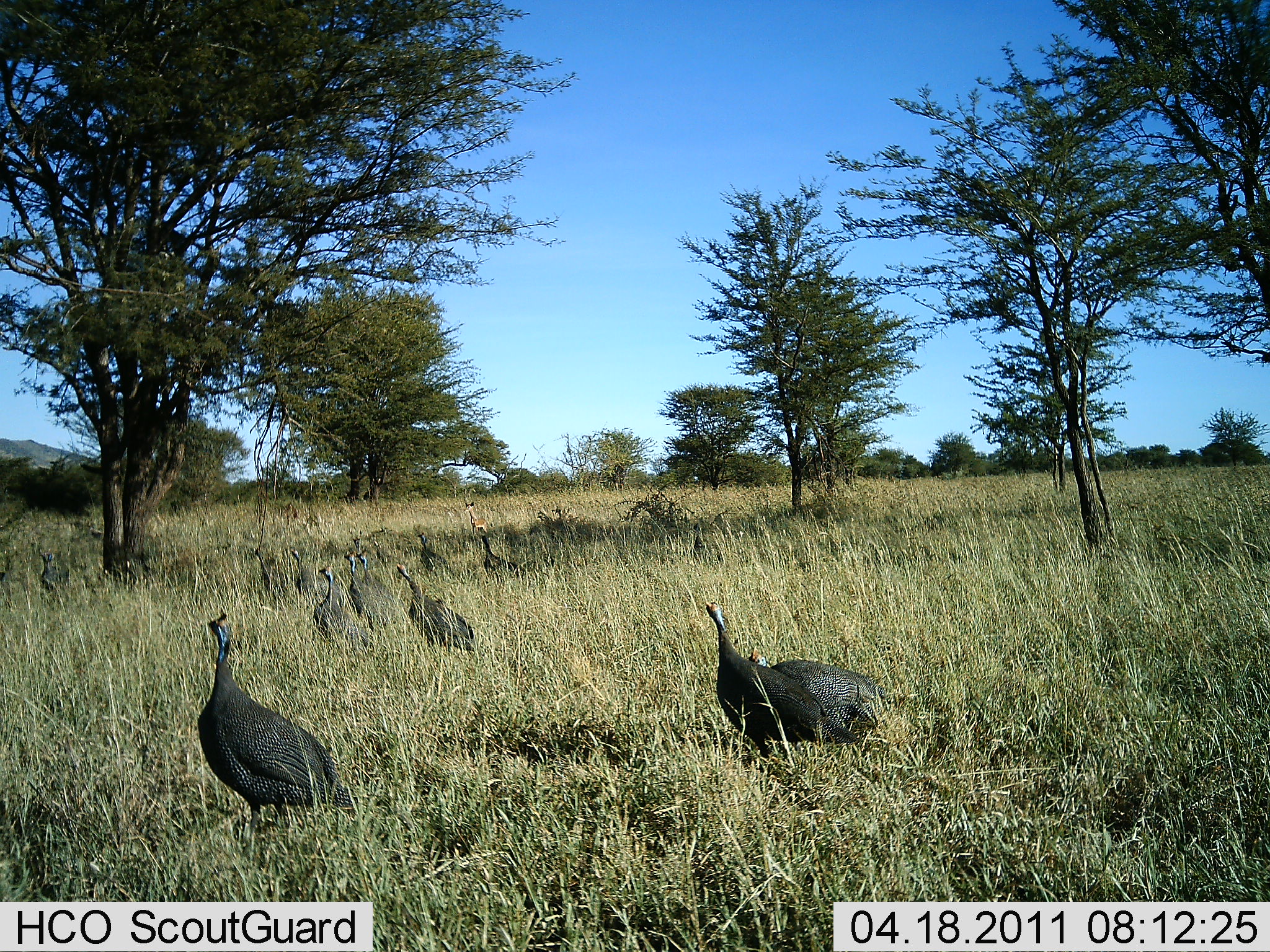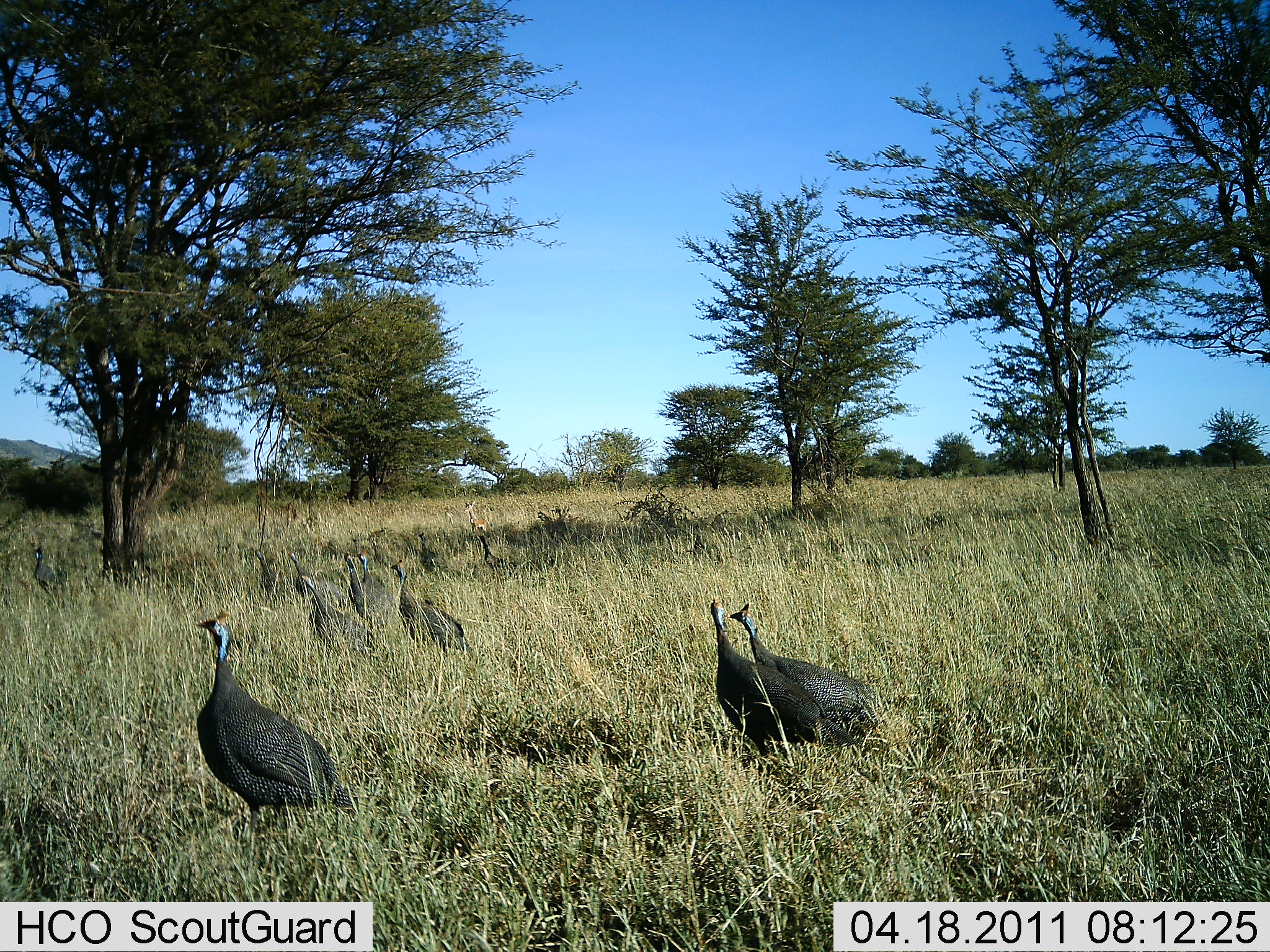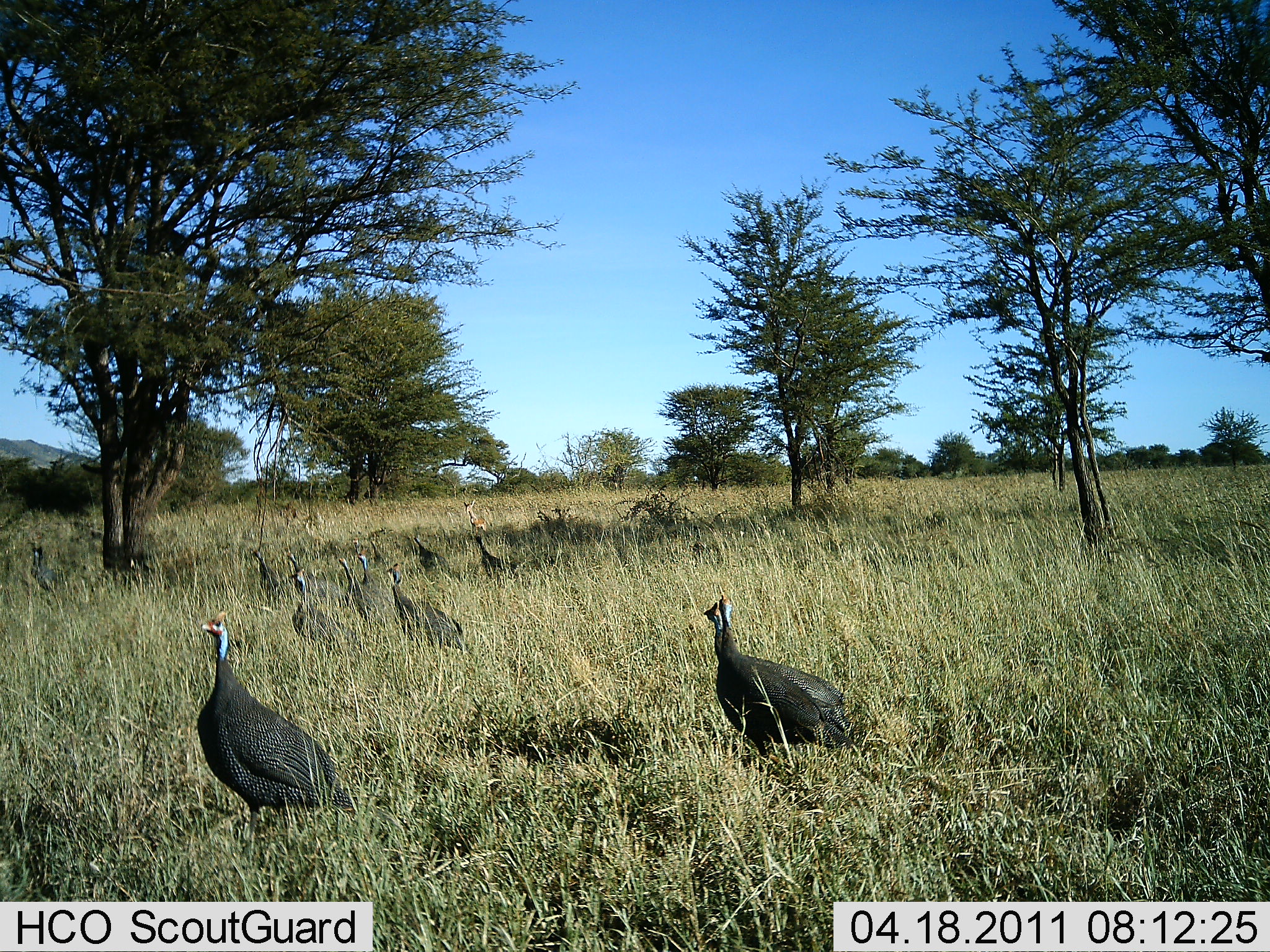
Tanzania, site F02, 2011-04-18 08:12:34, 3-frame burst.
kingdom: Animalia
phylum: Chordata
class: Aves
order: Galliformes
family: Numididae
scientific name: Numididae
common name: guinea fowl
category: guineafowl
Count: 11-50.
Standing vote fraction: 56%.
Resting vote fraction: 0%.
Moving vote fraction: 50%.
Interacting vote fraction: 6%.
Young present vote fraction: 0%.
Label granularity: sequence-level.